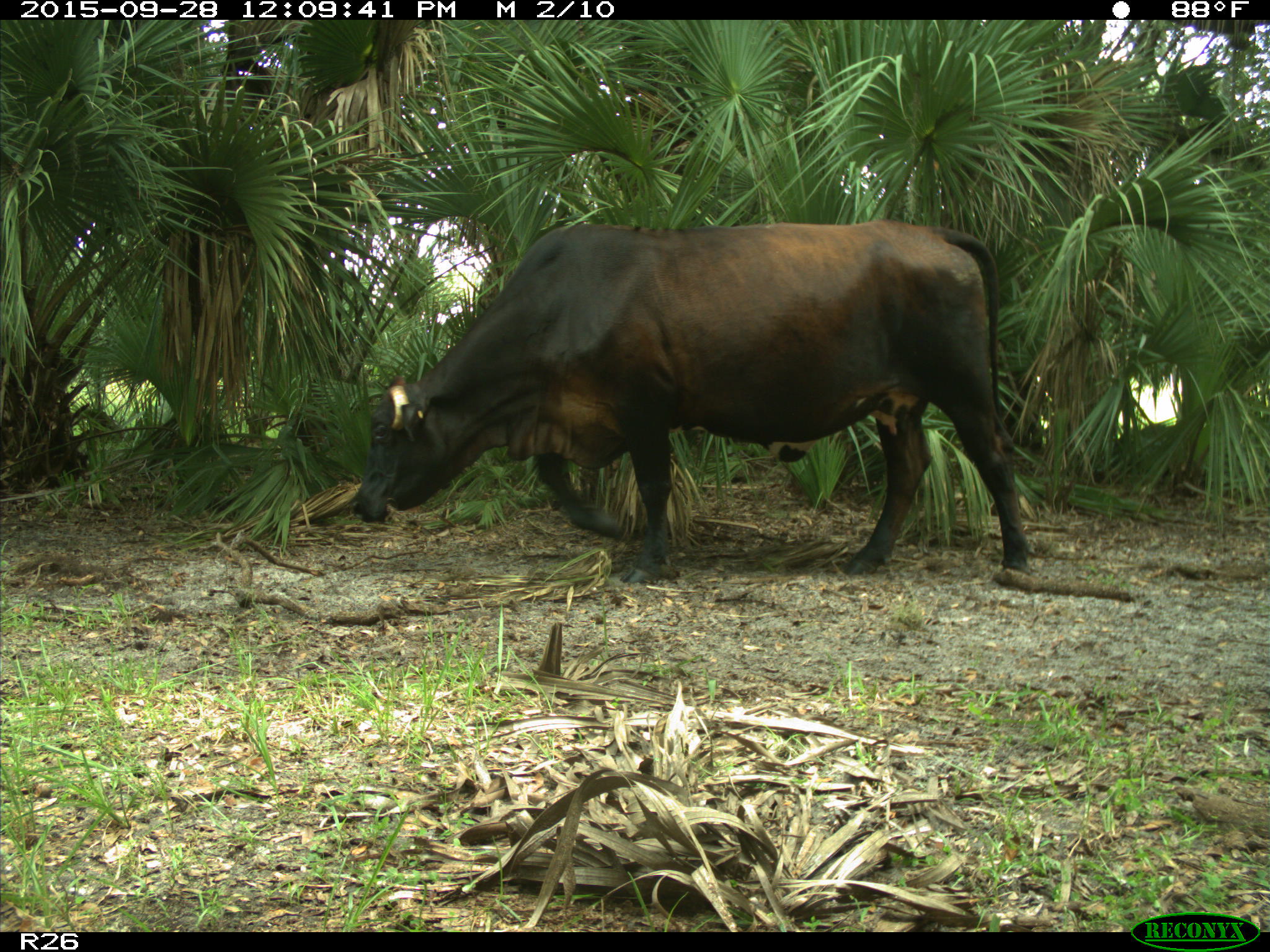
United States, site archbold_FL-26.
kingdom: Animalia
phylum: Chordata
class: Mammalia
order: Artiodactyla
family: Bovidae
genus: Bos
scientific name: Bos taurus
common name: domestic cow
Bos taurus (domestic cow).